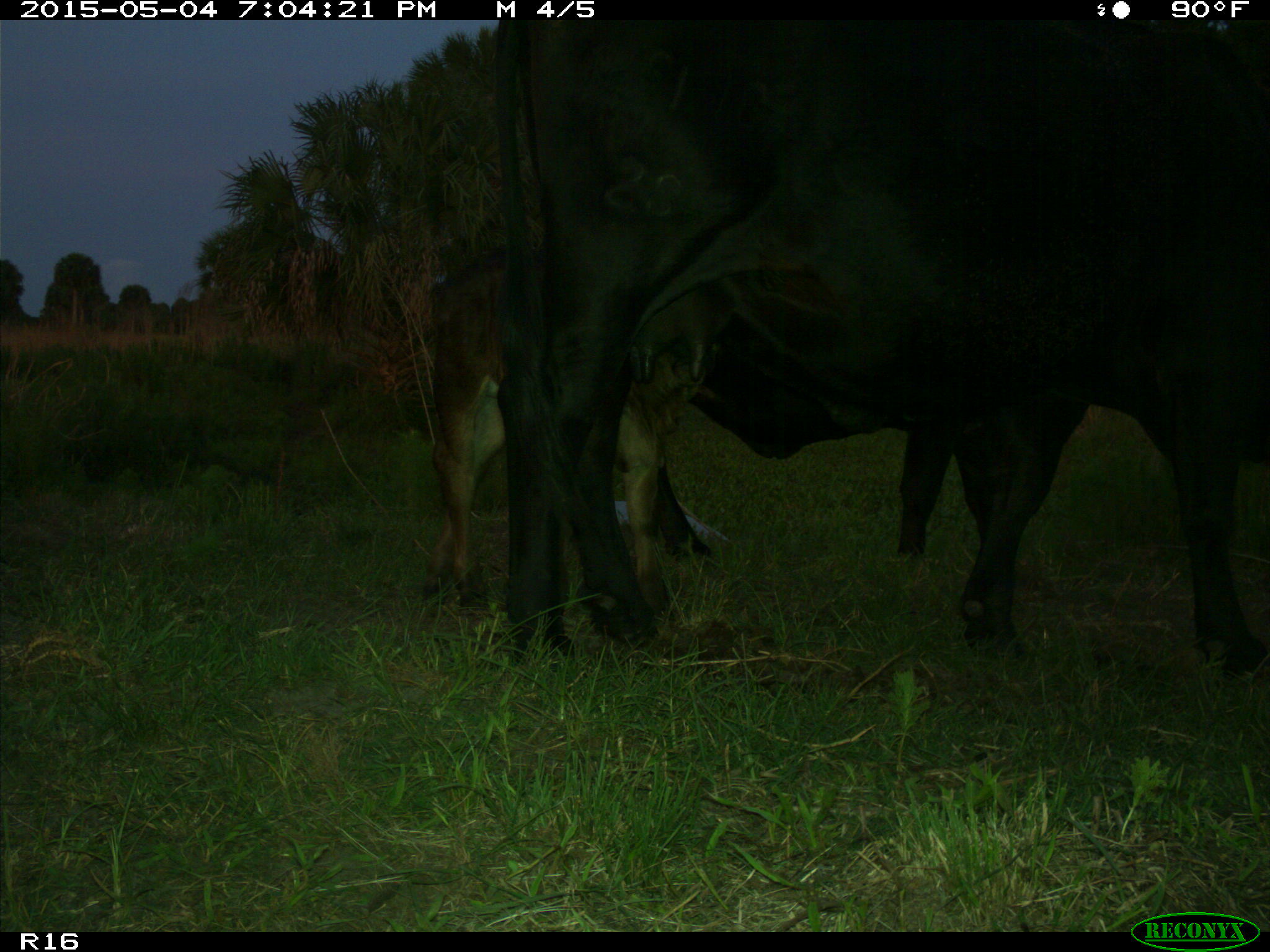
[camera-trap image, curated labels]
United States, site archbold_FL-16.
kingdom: Animalia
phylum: Chordata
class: Mammalia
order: Artiodactyla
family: Bovidae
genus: Bos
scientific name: Bos taurus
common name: domestic cow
Bos taurus (domestic cow).